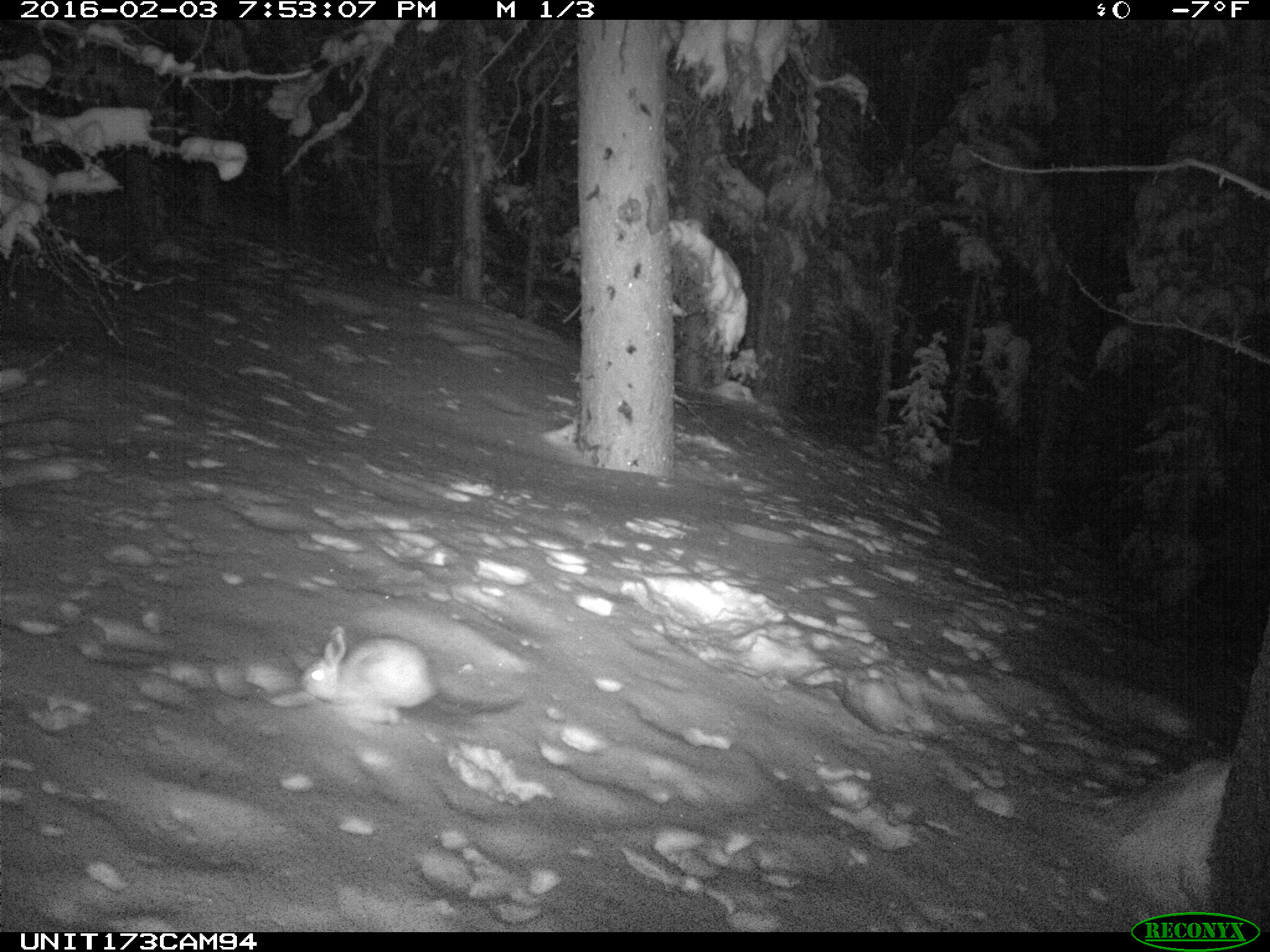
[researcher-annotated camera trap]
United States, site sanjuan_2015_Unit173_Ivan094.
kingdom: Animalia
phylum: Chordata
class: Mammalia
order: Lagomorpha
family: Leporidae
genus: Lepus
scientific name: Lepus americanus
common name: snowshoe hare